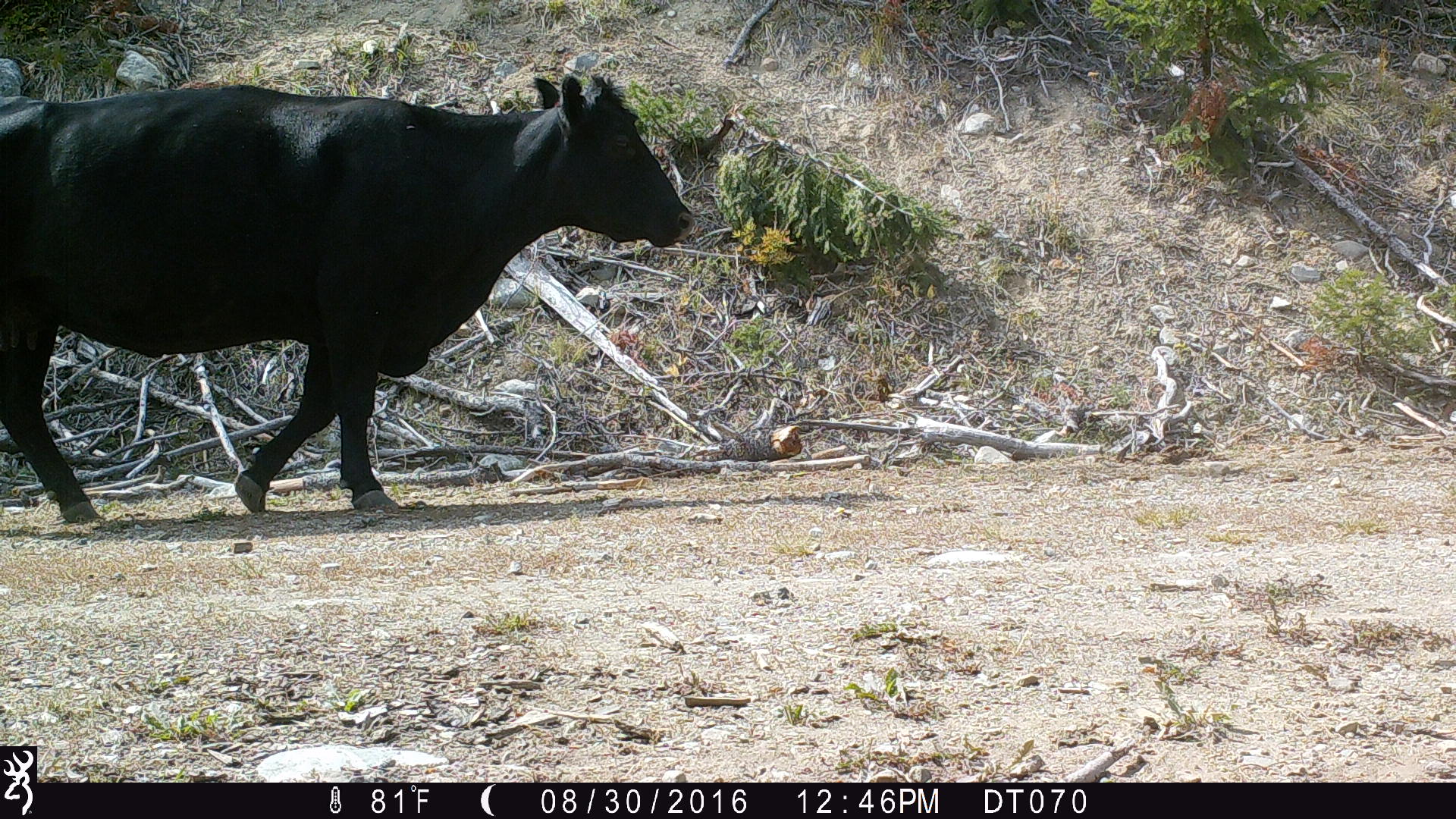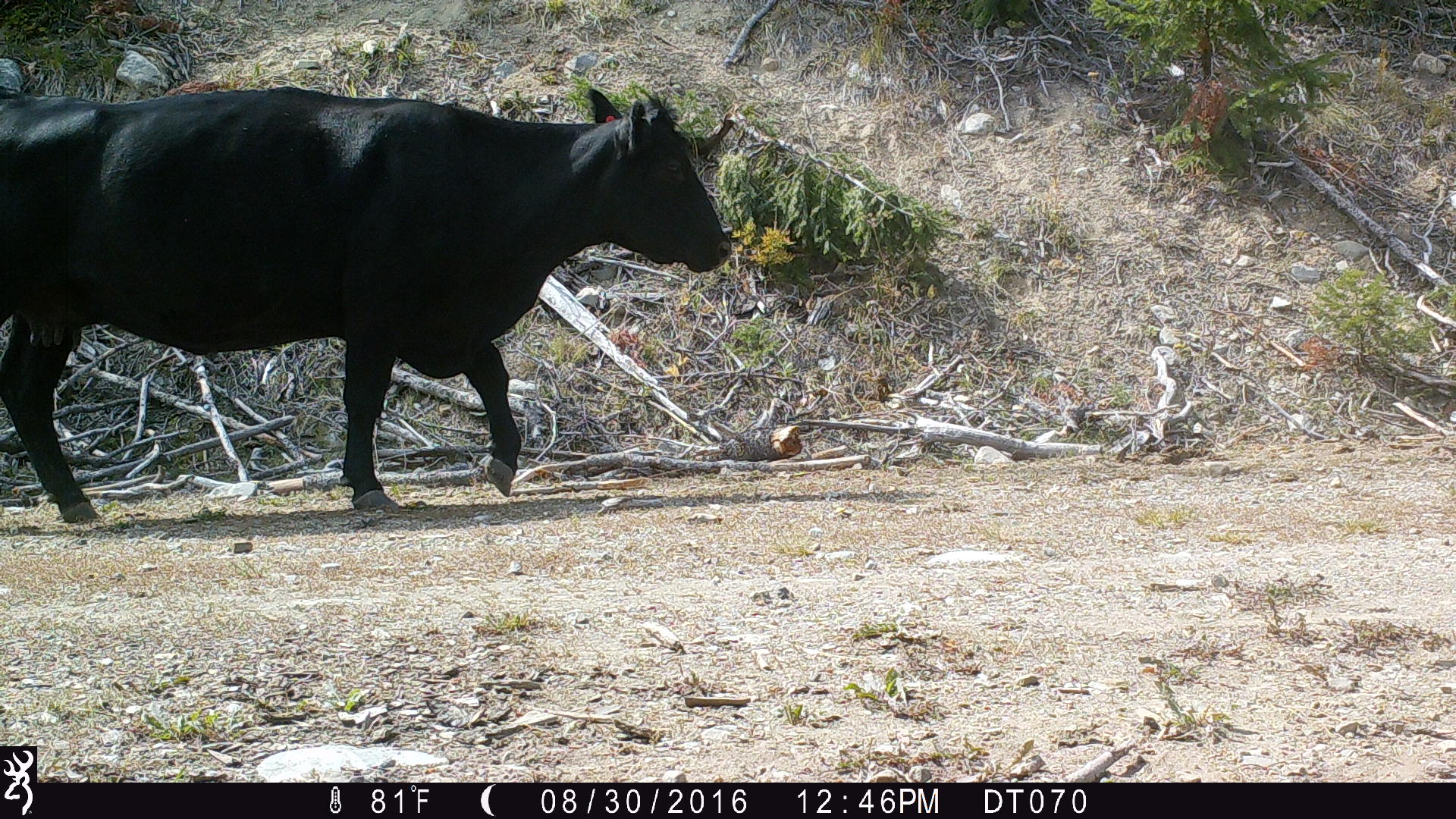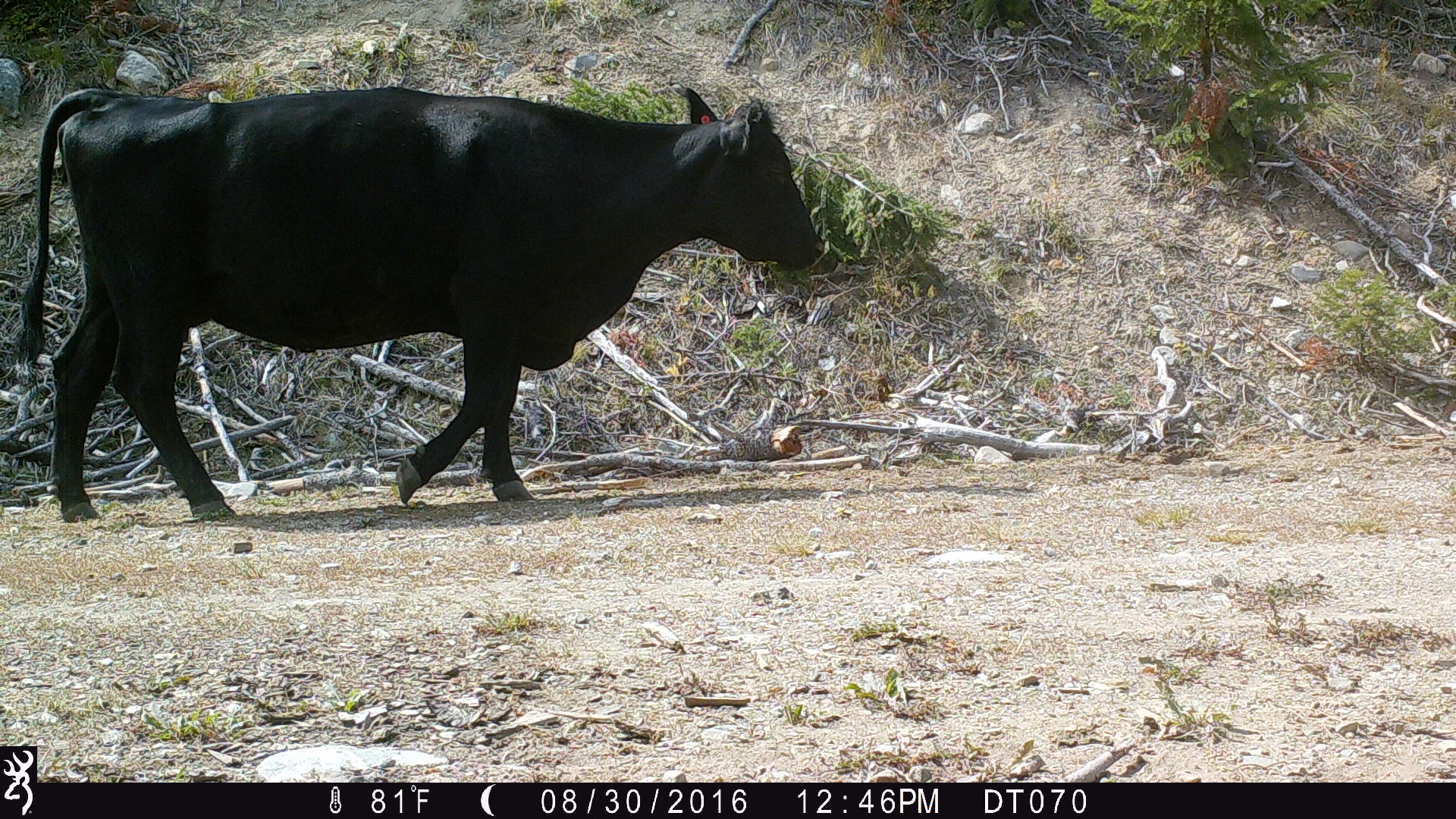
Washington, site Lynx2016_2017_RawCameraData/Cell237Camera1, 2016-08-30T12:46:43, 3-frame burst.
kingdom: Animalia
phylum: Chordata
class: Mammalia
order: Artiodactyla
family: Bovidae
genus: Bos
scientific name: Bos taurus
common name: domestic cattle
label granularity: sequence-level